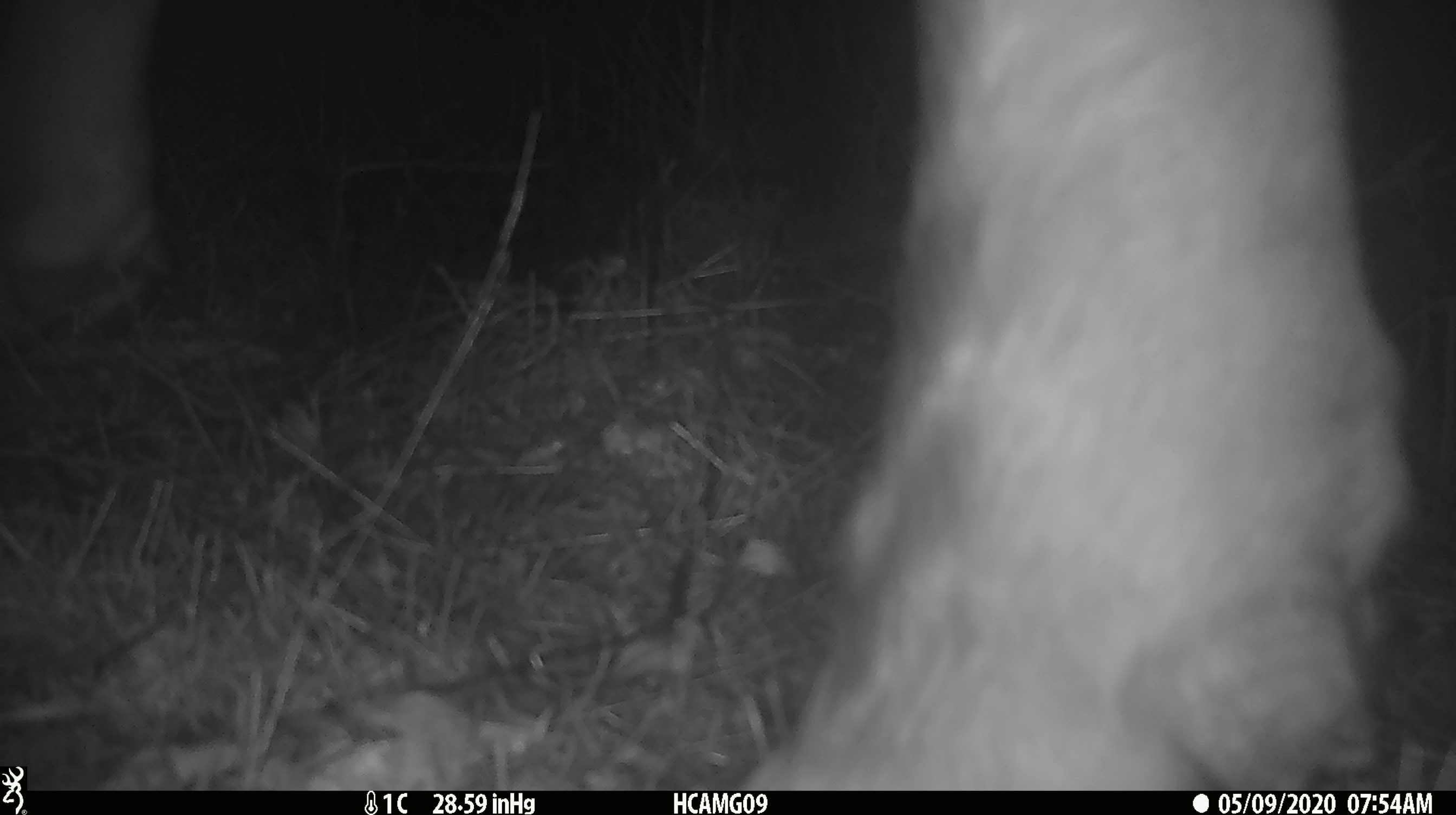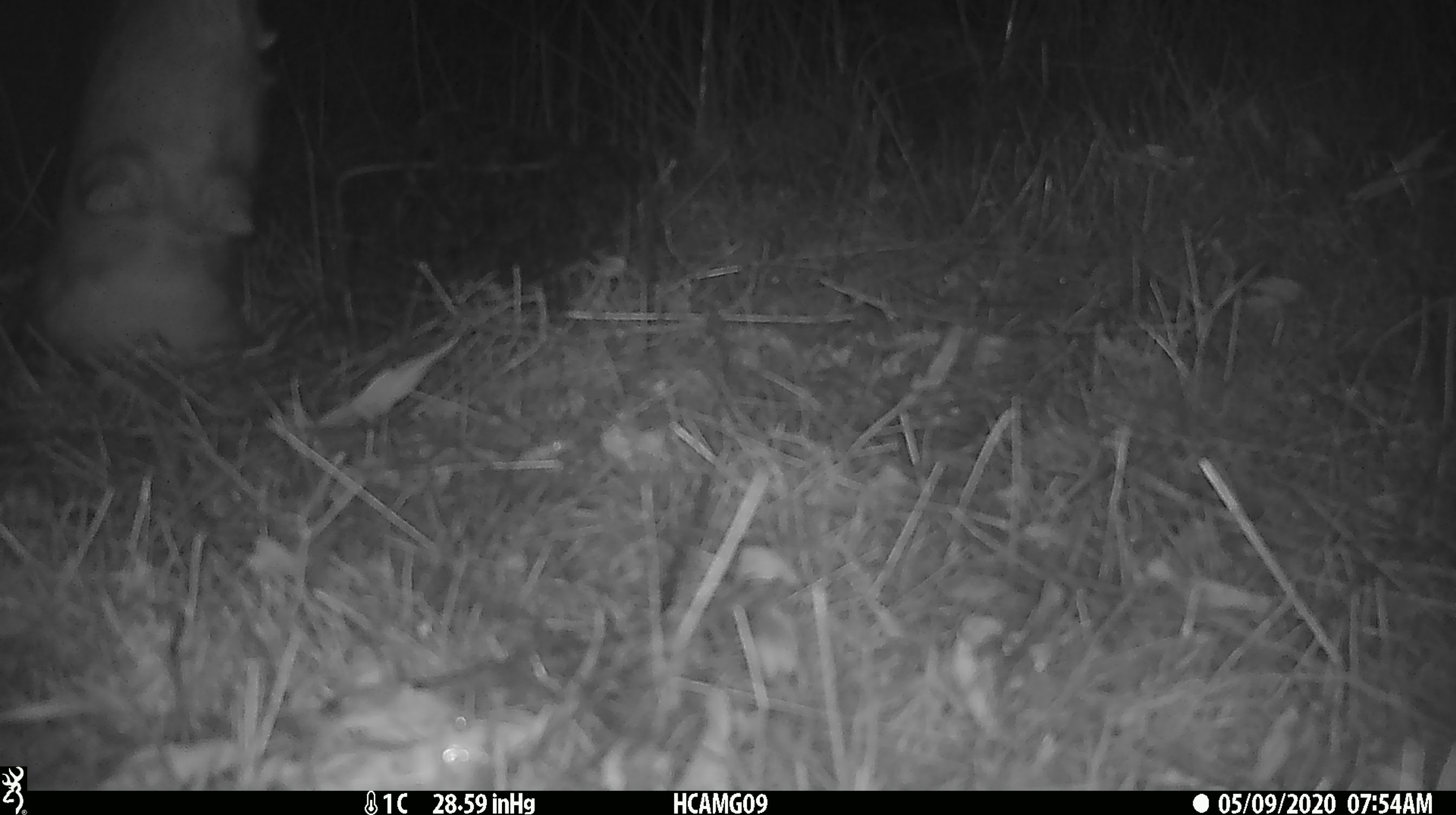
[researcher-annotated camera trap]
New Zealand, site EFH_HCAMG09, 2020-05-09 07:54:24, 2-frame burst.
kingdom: Animalia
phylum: Chordata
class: Mammalia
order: Artiodactyla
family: Bovidae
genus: Bos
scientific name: Bos taurus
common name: domestic cow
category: cow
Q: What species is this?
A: Cow (domestic cow) (Bos taurus).